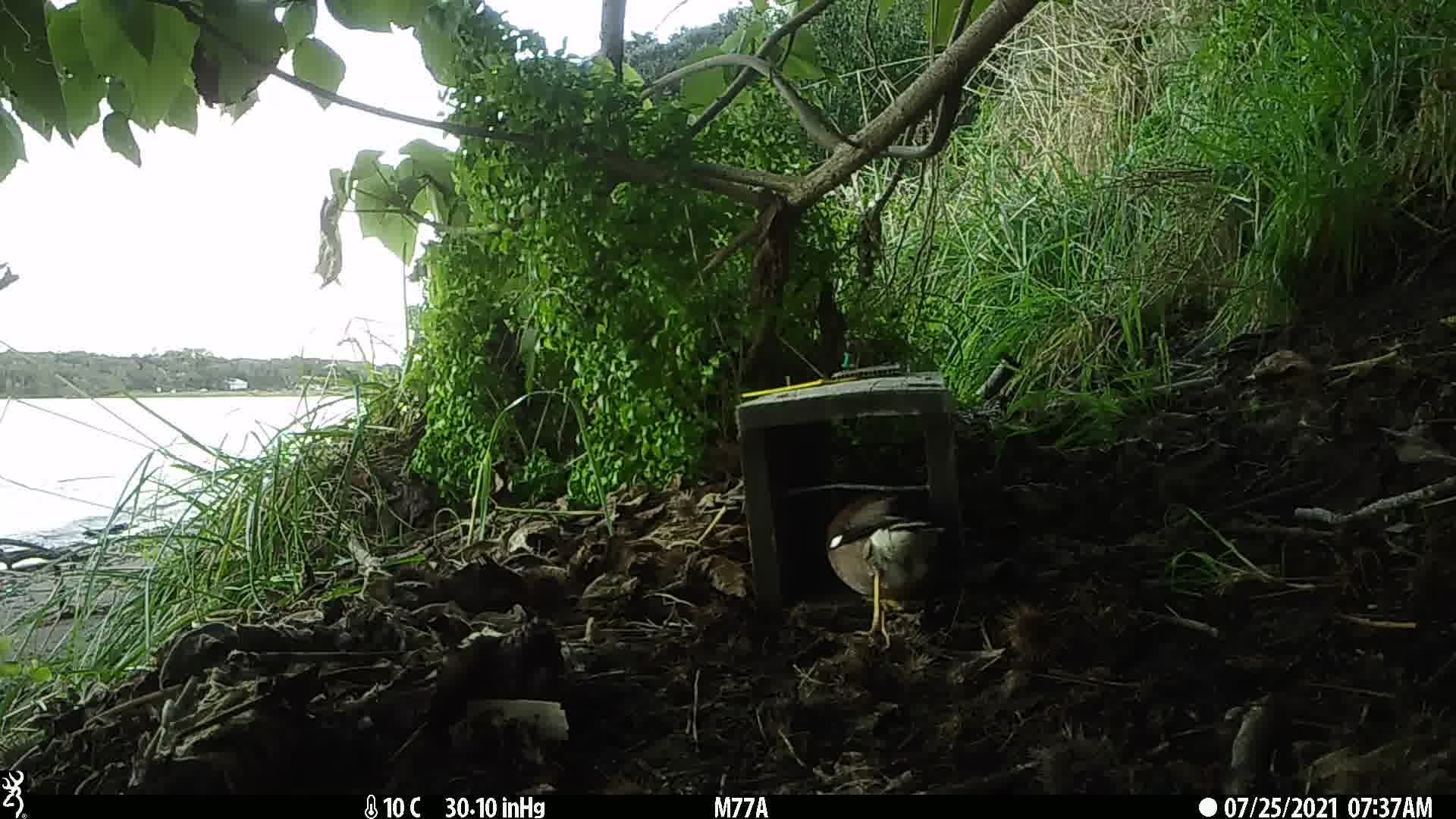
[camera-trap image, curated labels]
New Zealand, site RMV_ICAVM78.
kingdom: Animalia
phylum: Chordata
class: Aves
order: Passeriformes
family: Sturnidae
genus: Acridotheres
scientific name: Acridotheres tristis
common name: common myna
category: myna